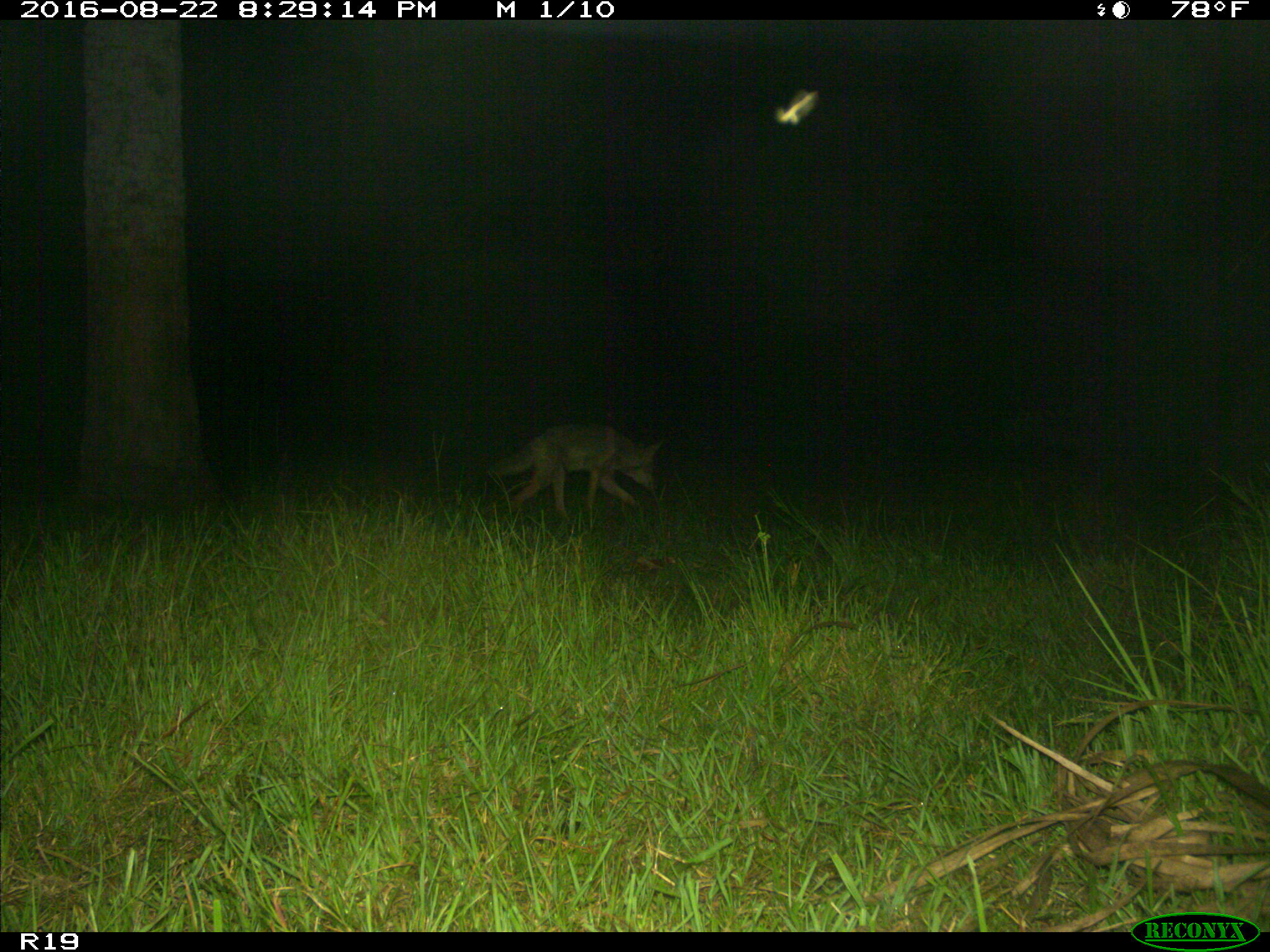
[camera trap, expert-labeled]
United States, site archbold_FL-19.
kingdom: Animalia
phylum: Chordata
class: Mammalia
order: Carnivora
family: Canidae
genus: Canis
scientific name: Canis latrans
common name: coyote